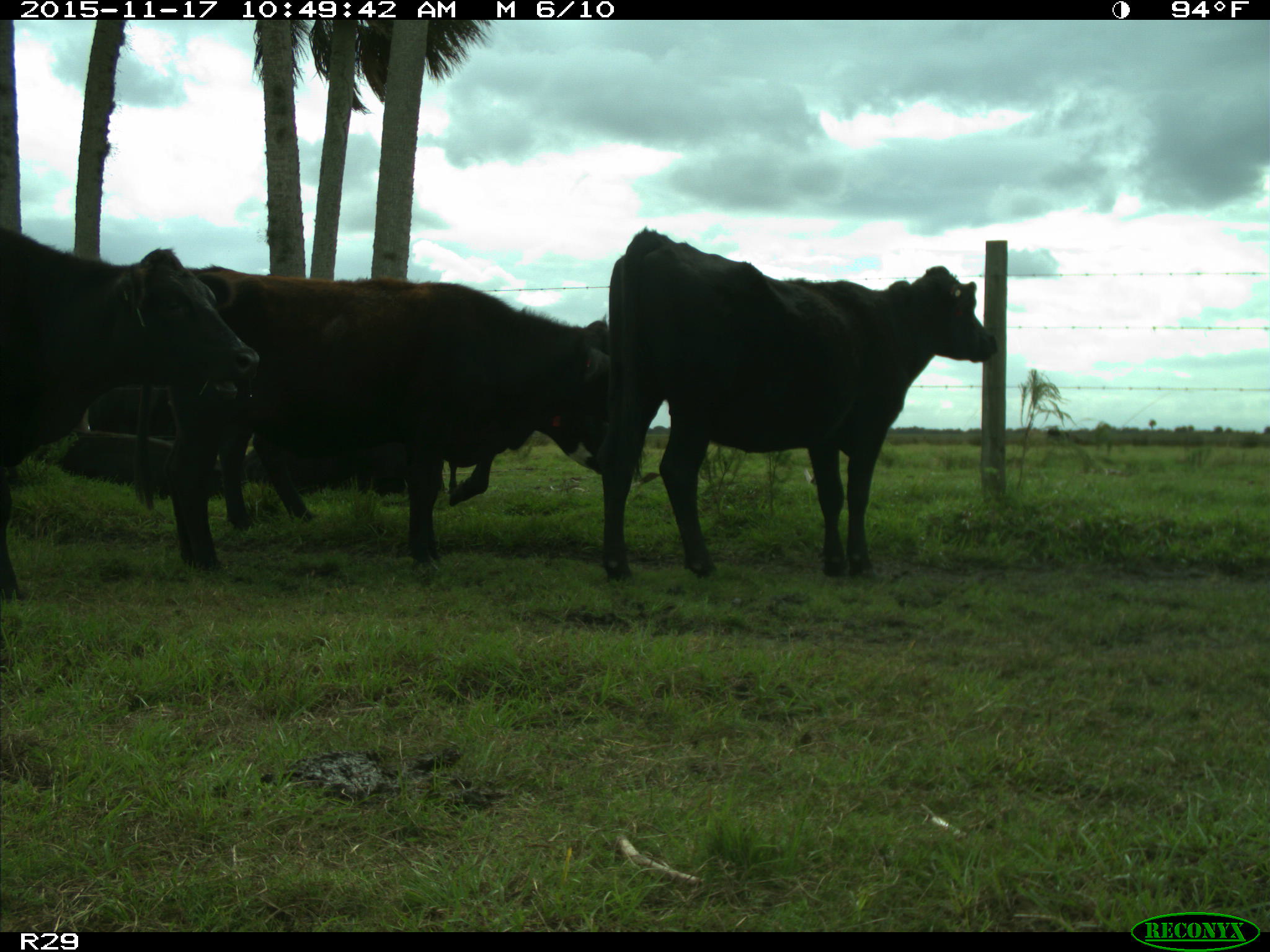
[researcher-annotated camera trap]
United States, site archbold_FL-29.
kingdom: Animalia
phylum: Chordata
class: Mammalia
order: Artiodactyla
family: Bovidae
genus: Bos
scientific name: Bos taurus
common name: domestic cow